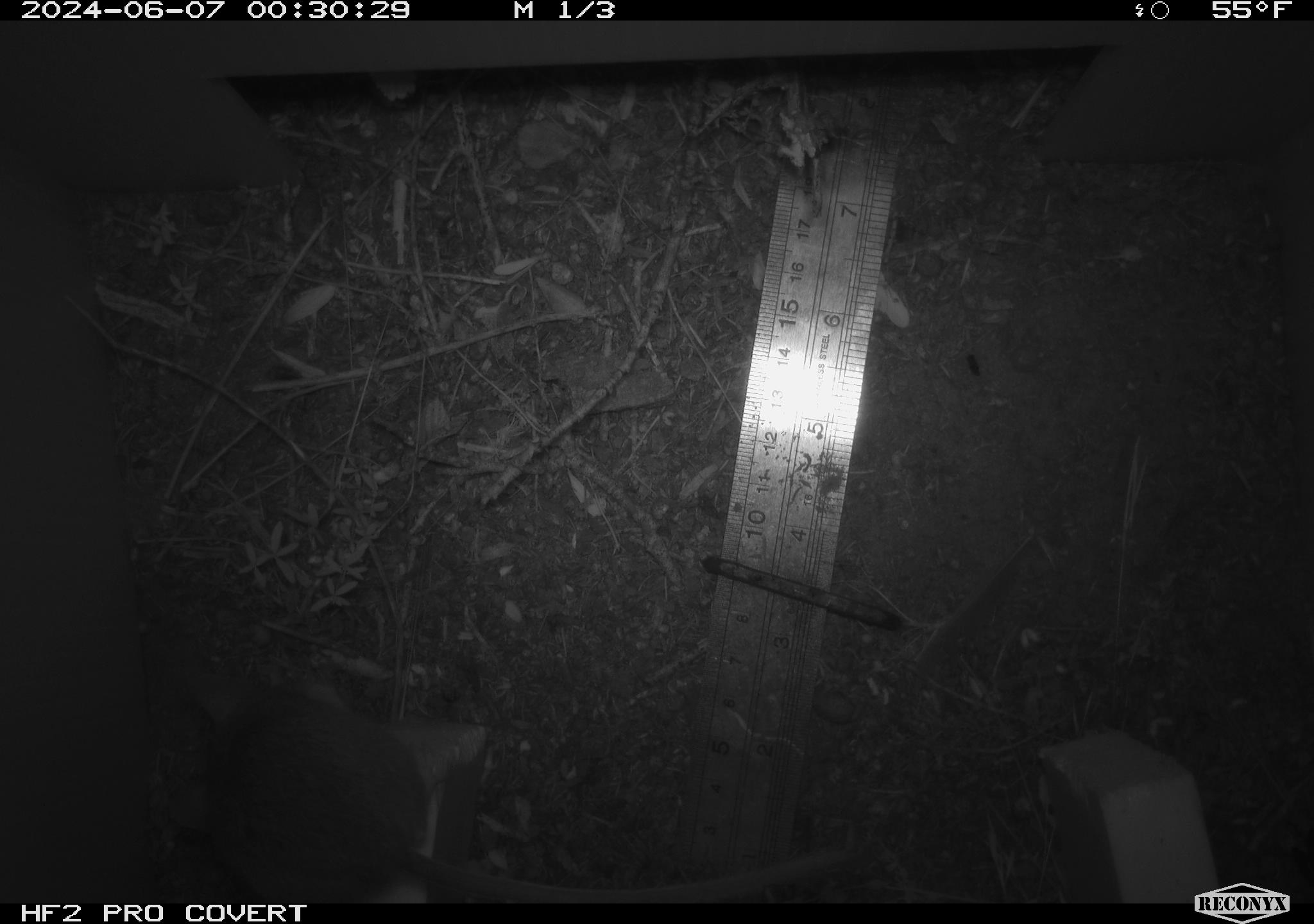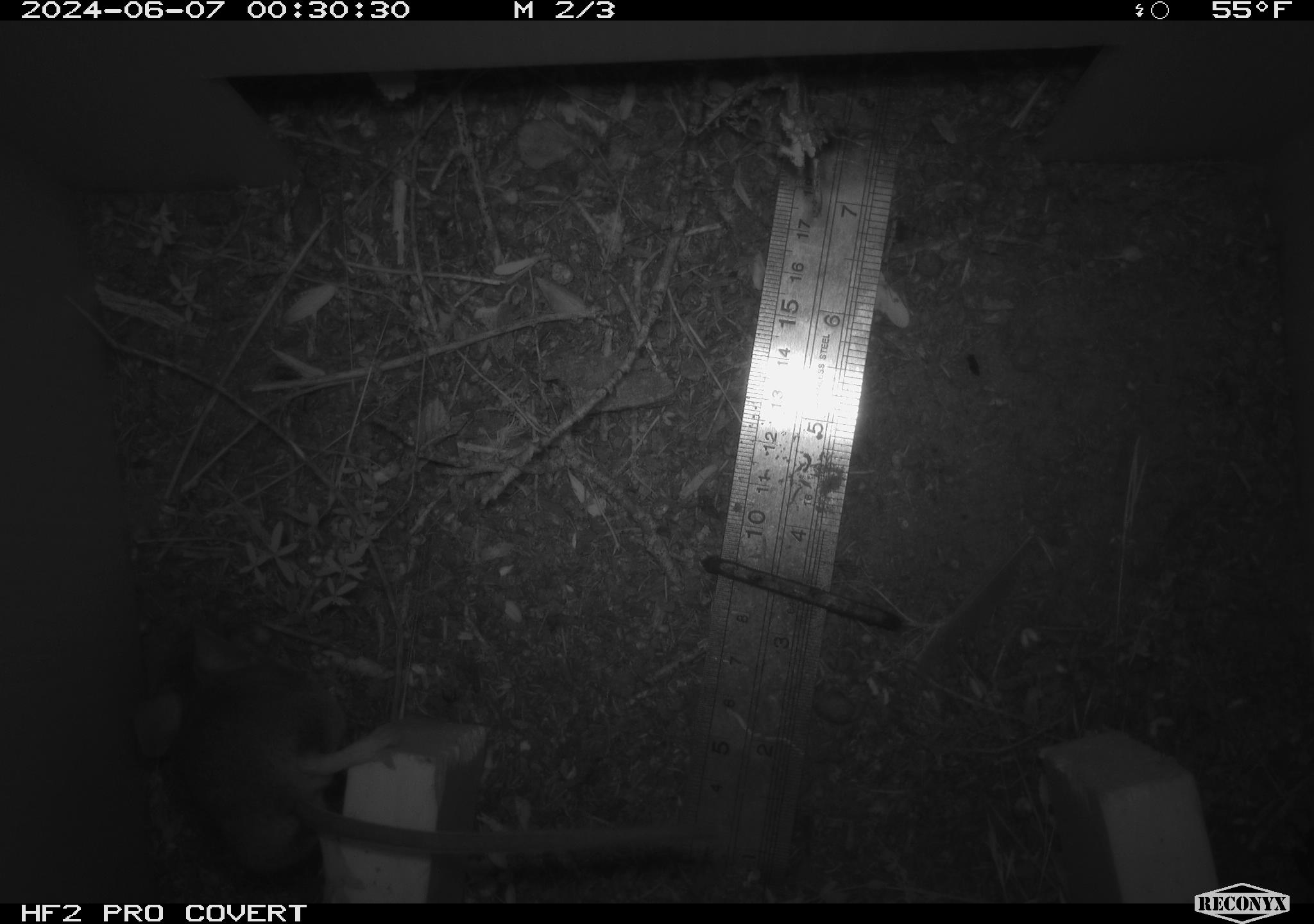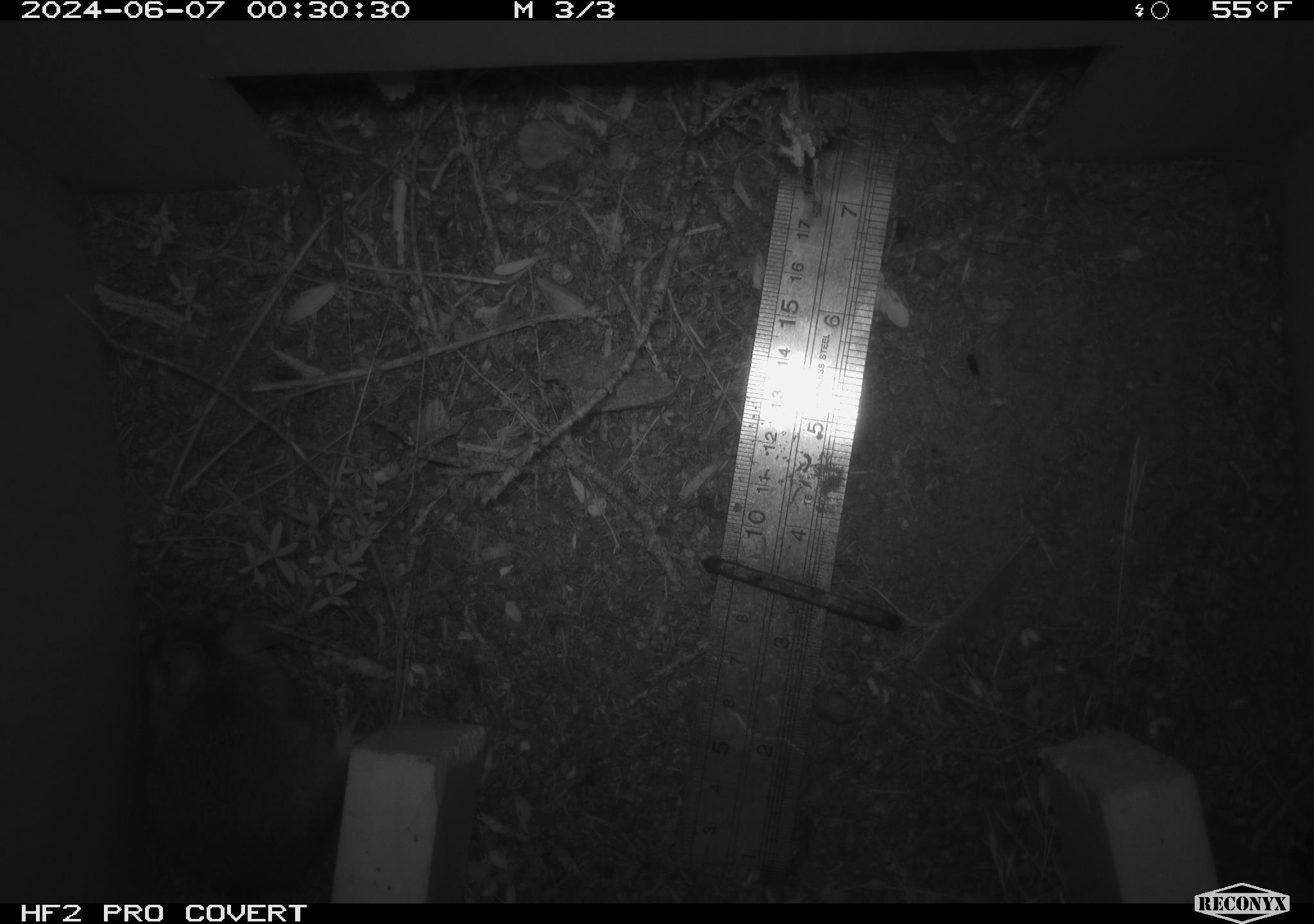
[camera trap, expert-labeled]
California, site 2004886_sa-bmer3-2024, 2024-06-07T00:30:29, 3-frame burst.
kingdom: Animalia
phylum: Chordata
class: Mammalia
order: Rodentia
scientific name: Rodentia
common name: mouse species